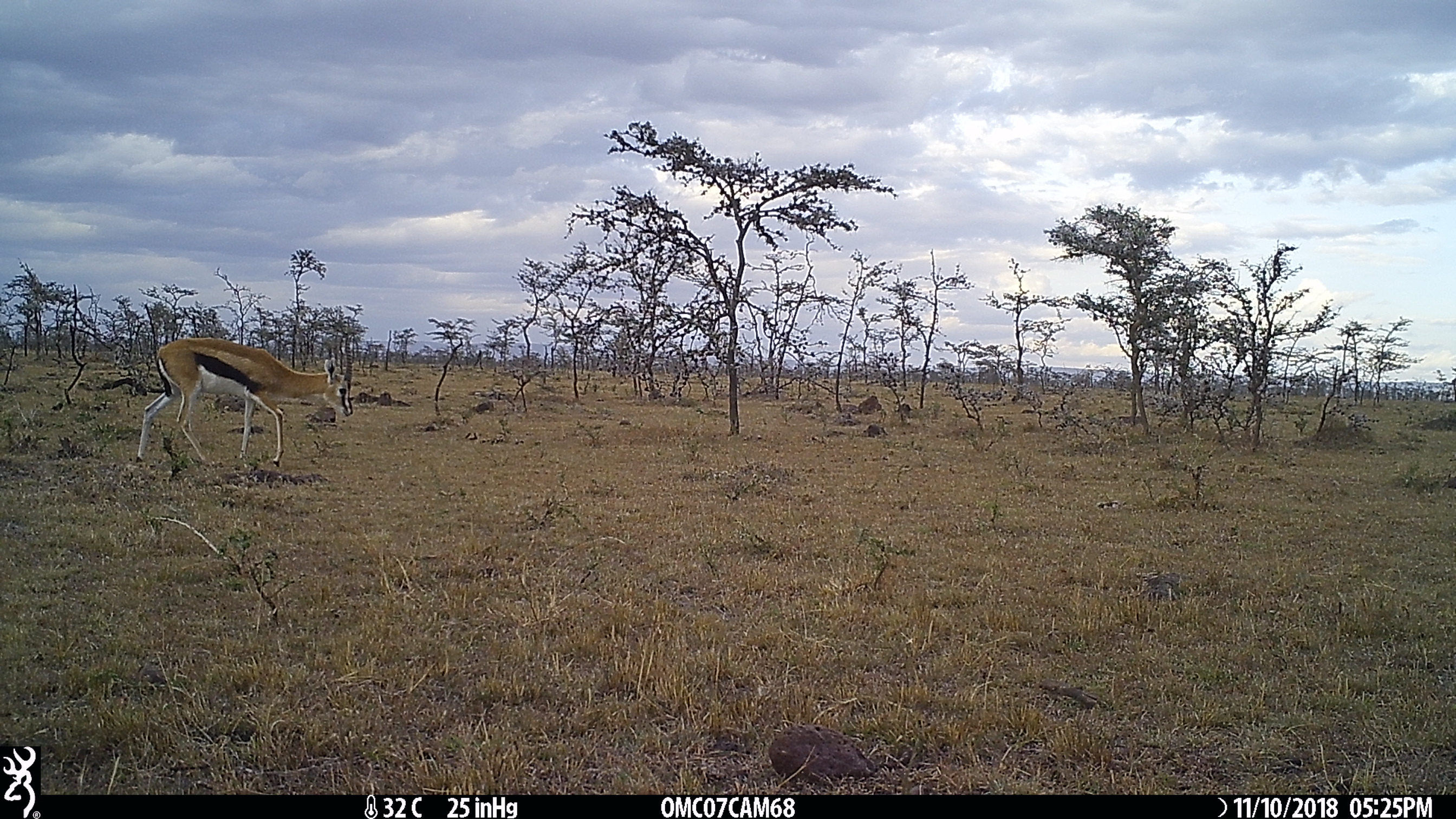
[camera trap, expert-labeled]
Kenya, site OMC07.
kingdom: Animalia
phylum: Chordata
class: Mammalia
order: Artiodactyla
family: Bovidae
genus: Eudorcas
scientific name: Eudorcas thomsonii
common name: thomon's gazelle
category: gazelle thomsons